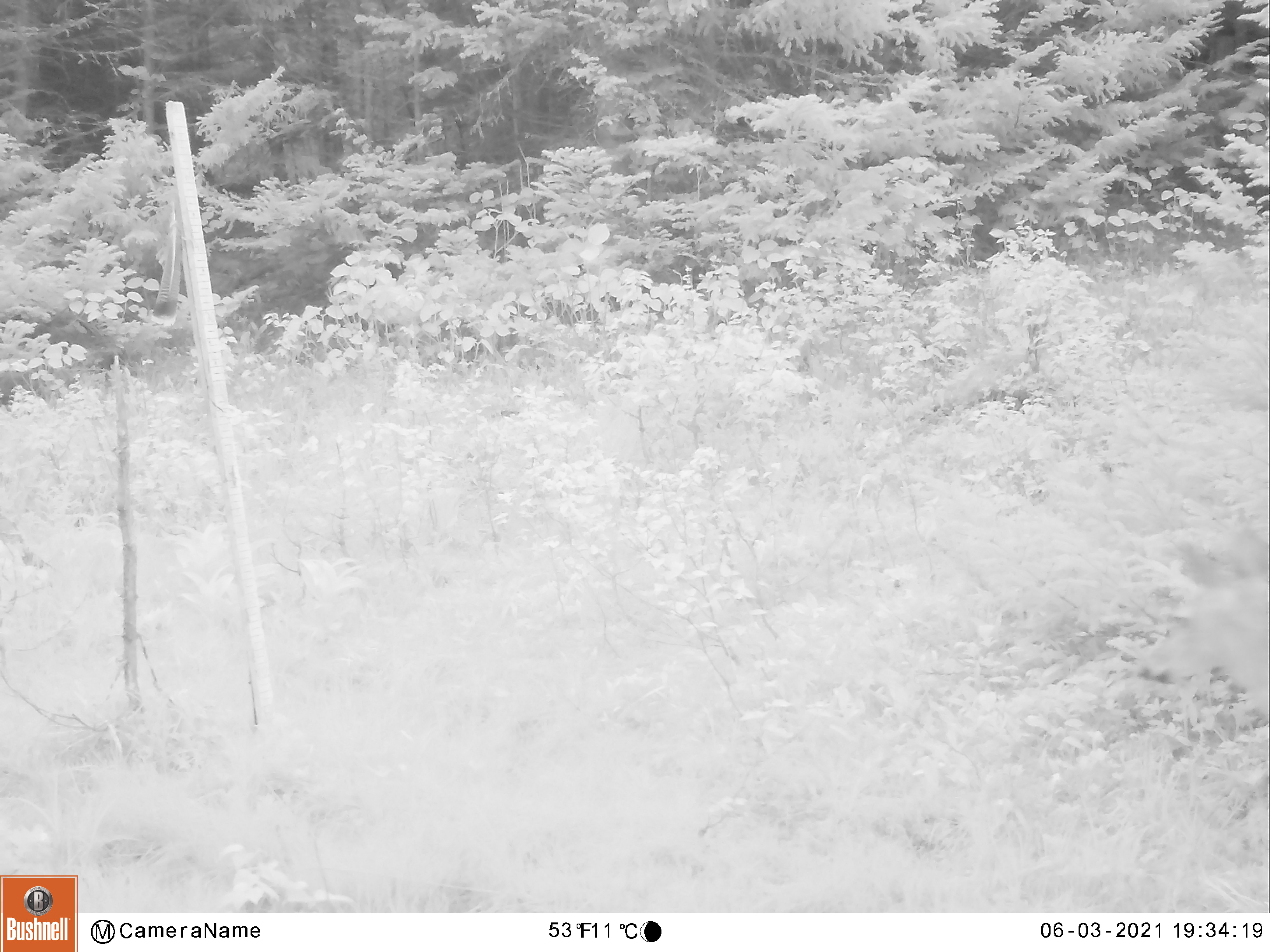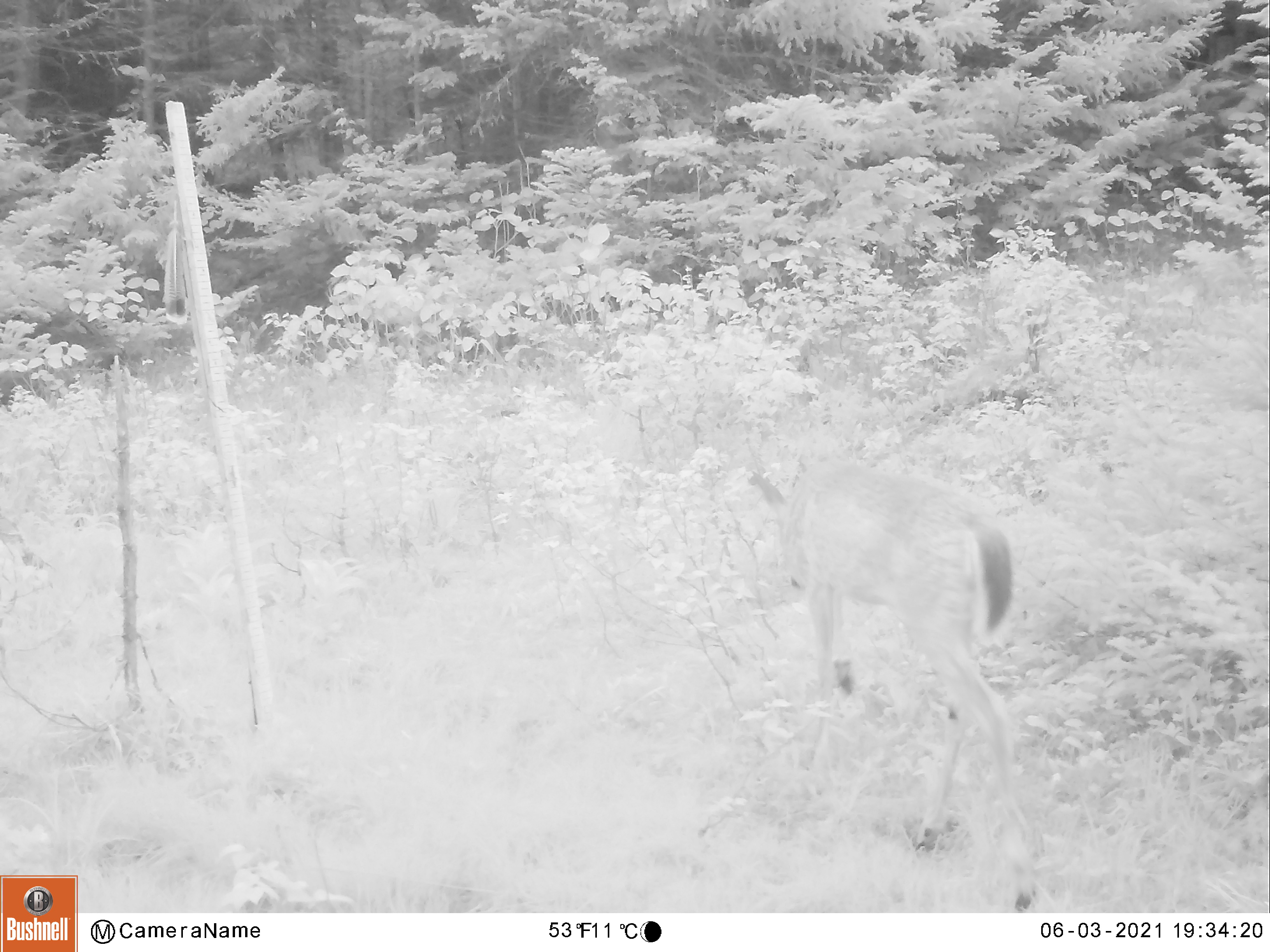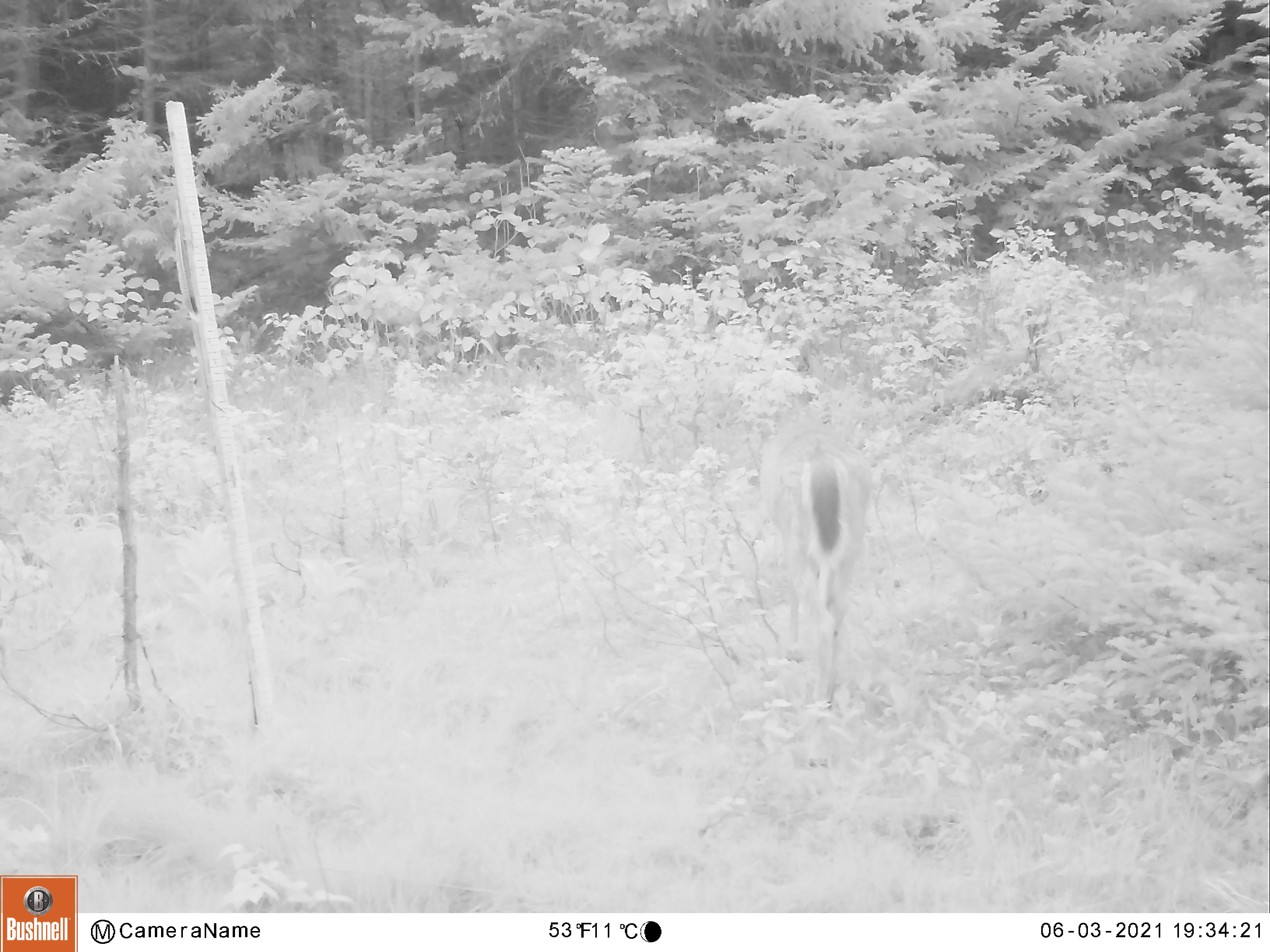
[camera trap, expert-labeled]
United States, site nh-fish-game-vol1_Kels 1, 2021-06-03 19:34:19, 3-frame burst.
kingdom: Animalia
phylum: Chordata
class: Mammalia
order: Artiodactyla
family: Cervidae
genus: Odocoileus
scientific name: Odocoileus virginianus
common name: white-tailed deer